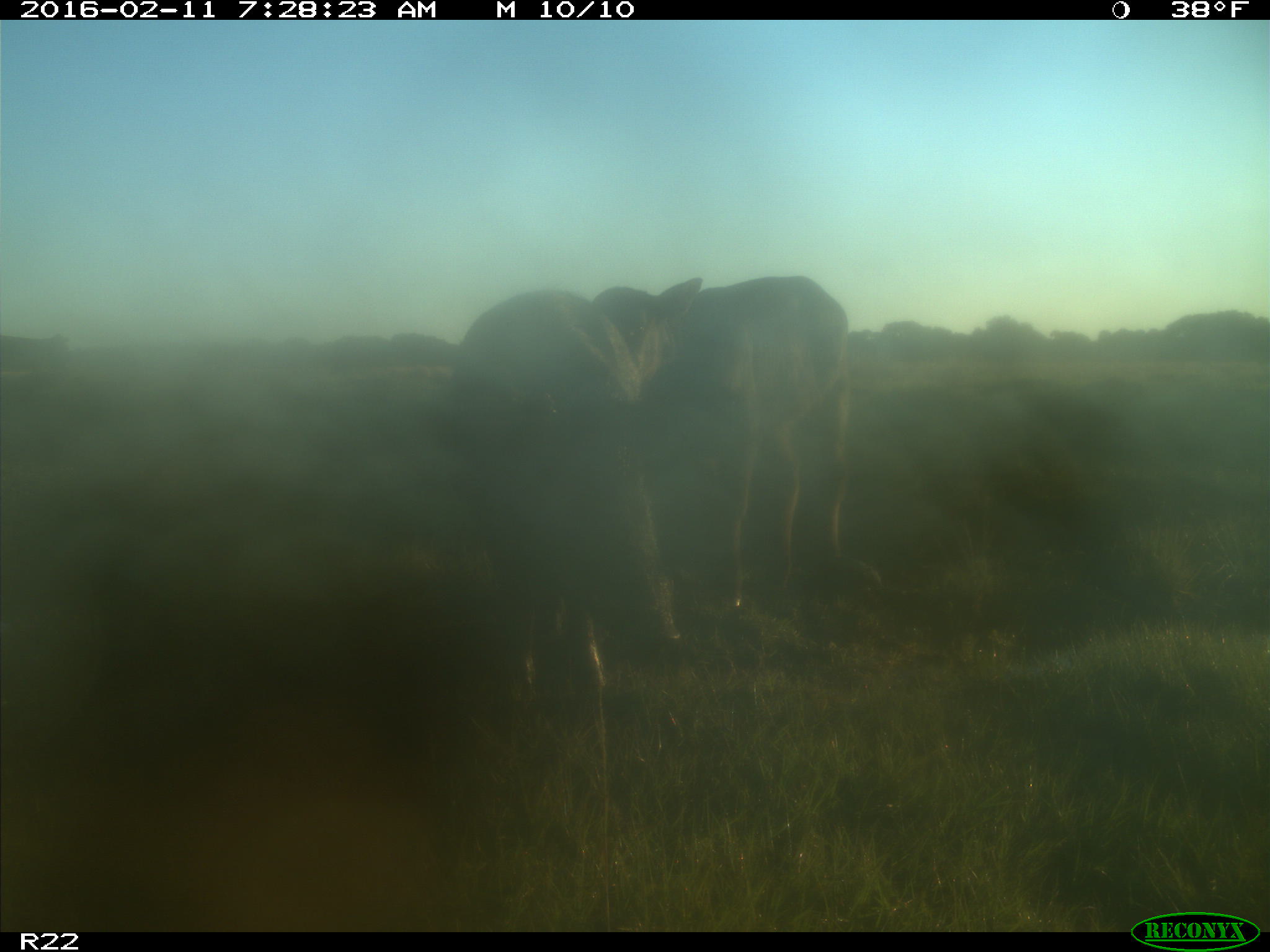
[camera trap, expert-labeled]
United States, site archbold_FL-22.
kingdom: Animalia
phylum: Chordata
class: Mammalia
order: Artiodactyla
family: Bovidae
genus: Bos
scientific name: Bos taurus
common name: domestic cow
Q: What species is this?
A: Bos taurus (domestic cow).